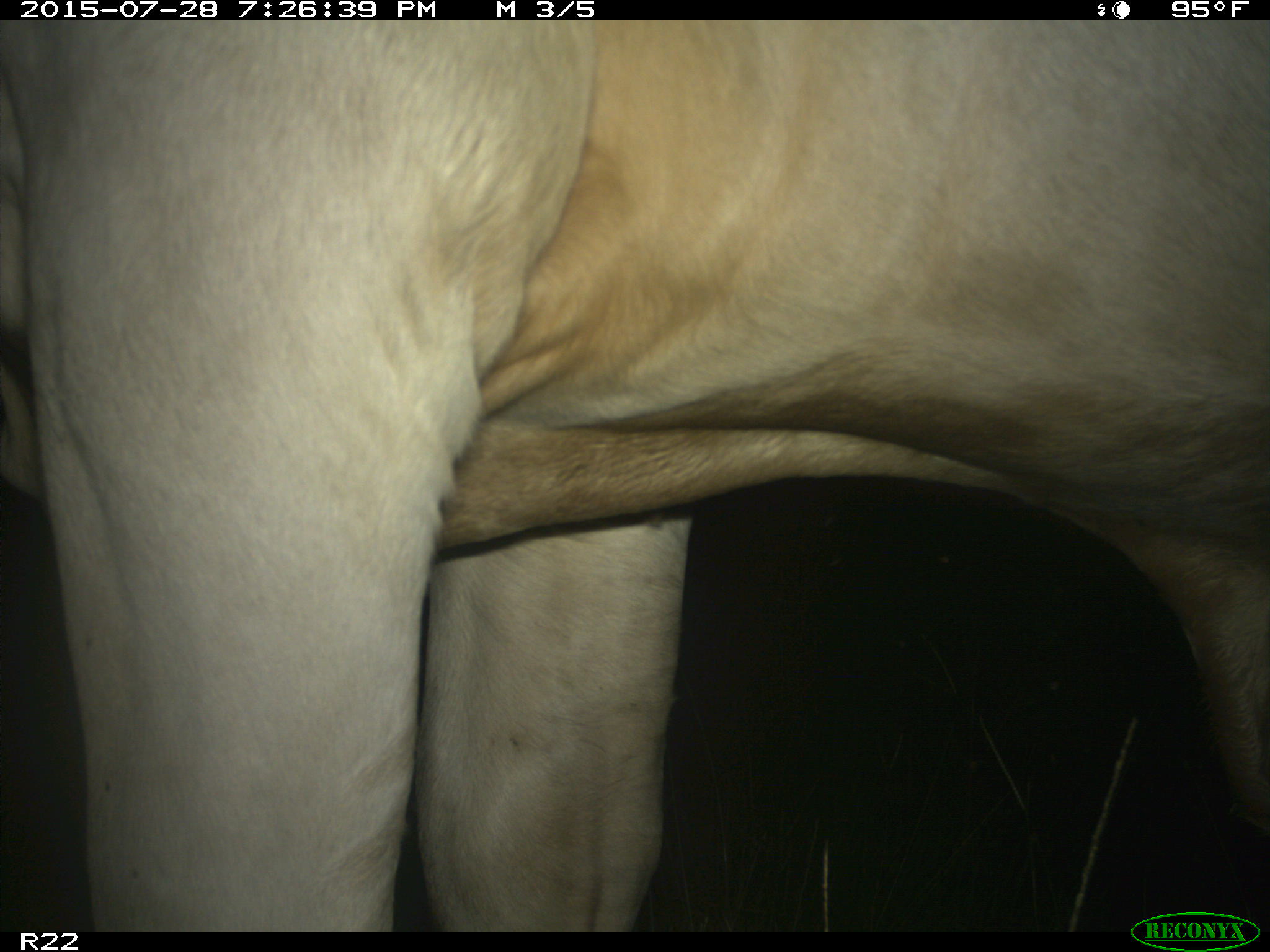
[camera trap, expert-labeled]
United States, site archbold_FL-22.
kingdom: Animalia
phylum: Chordata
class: Mammalia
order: Artiodactyla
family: Bovidae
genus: Bos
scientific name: Bos taurus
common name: domestic cow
Bos taurus (domestic cow).